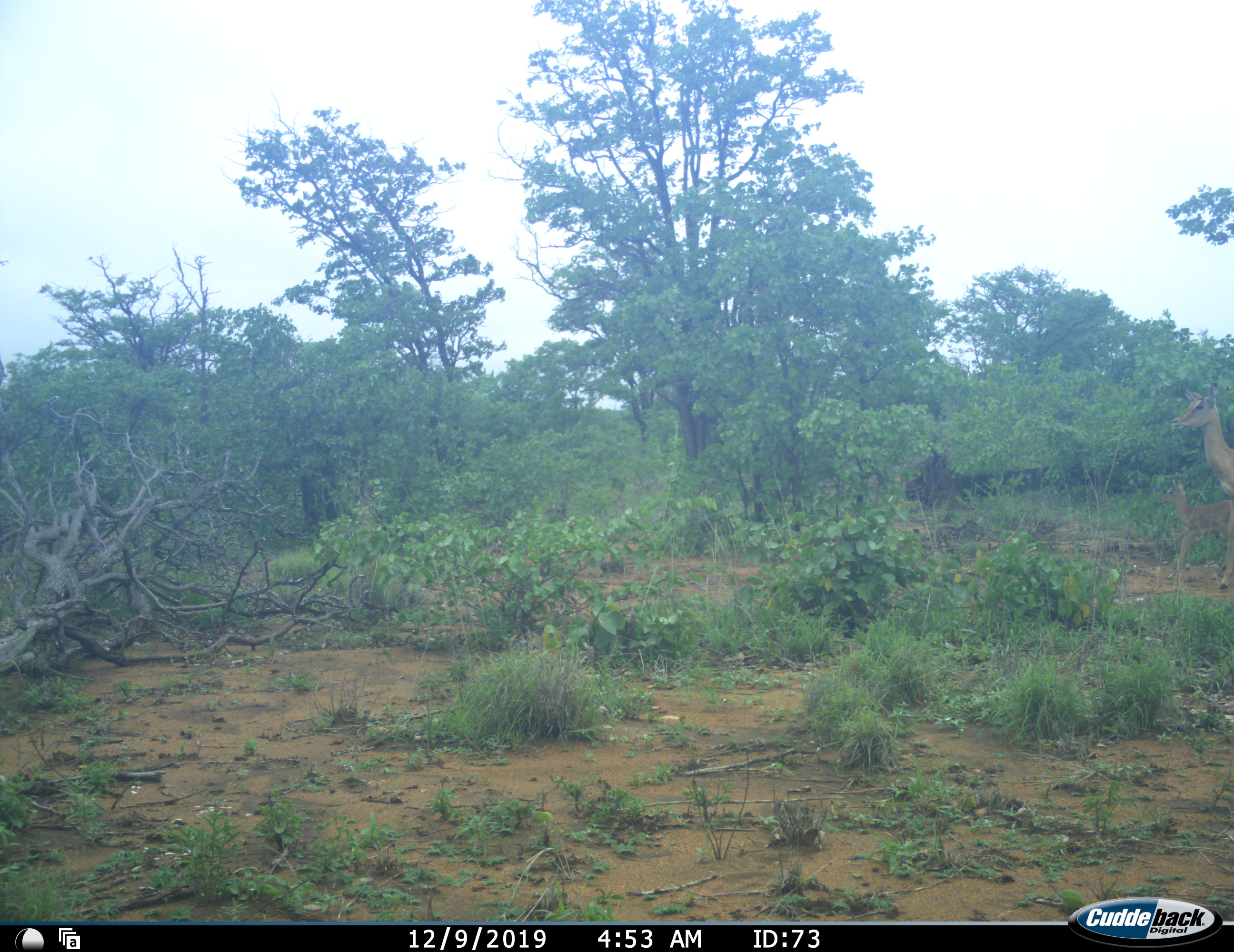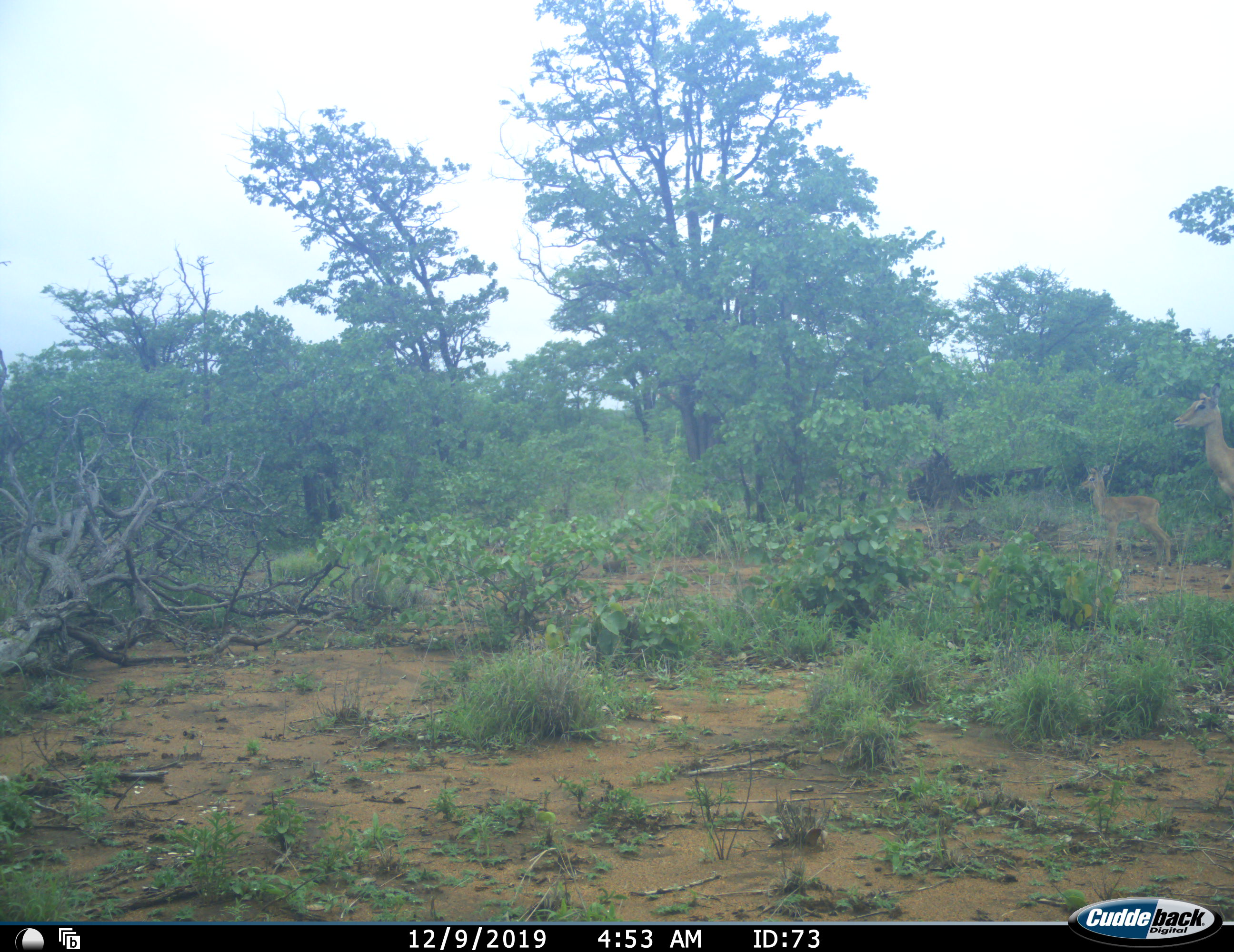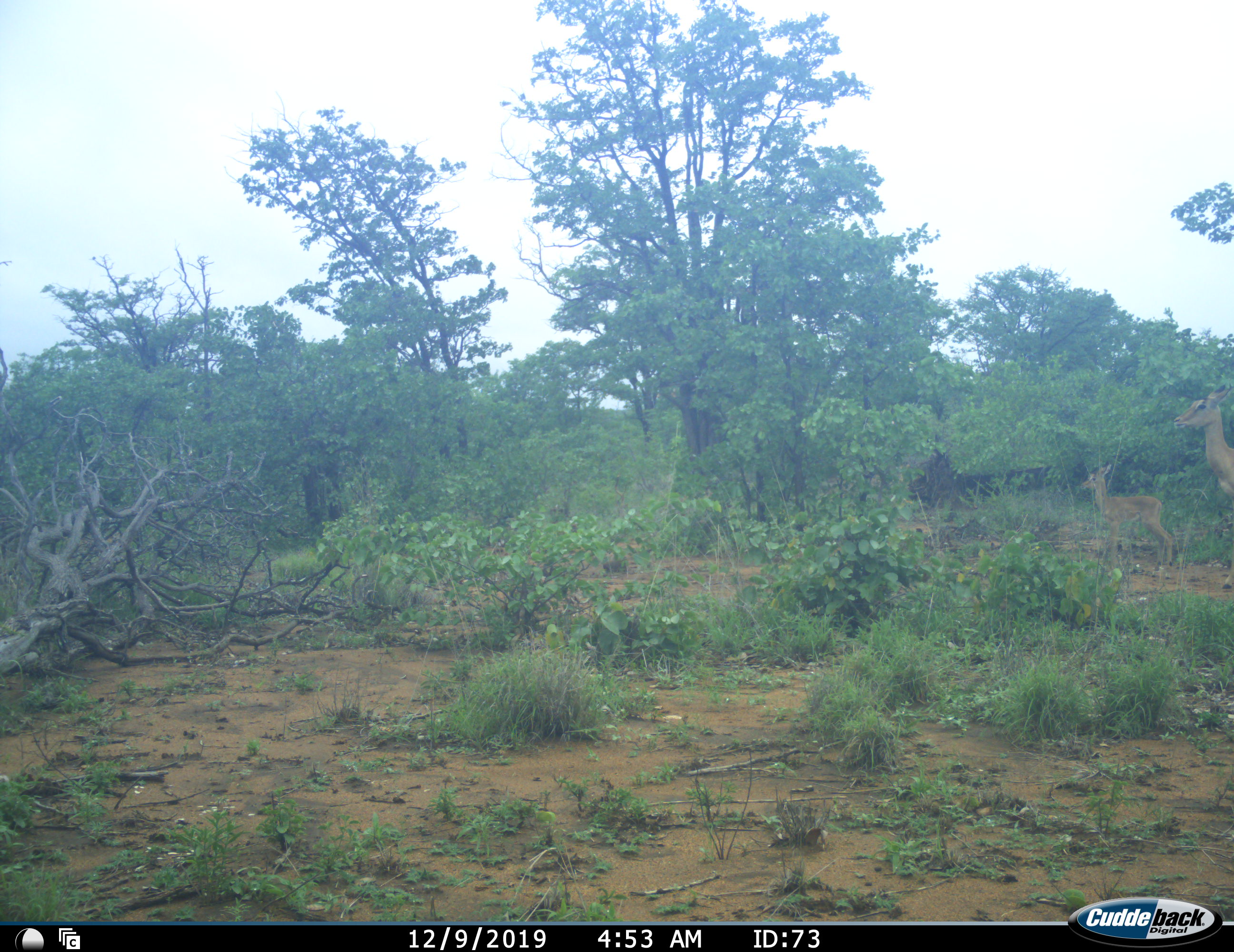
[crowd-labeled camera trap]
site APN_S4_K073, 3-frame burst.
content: unidentified animal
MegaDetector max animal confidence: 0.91